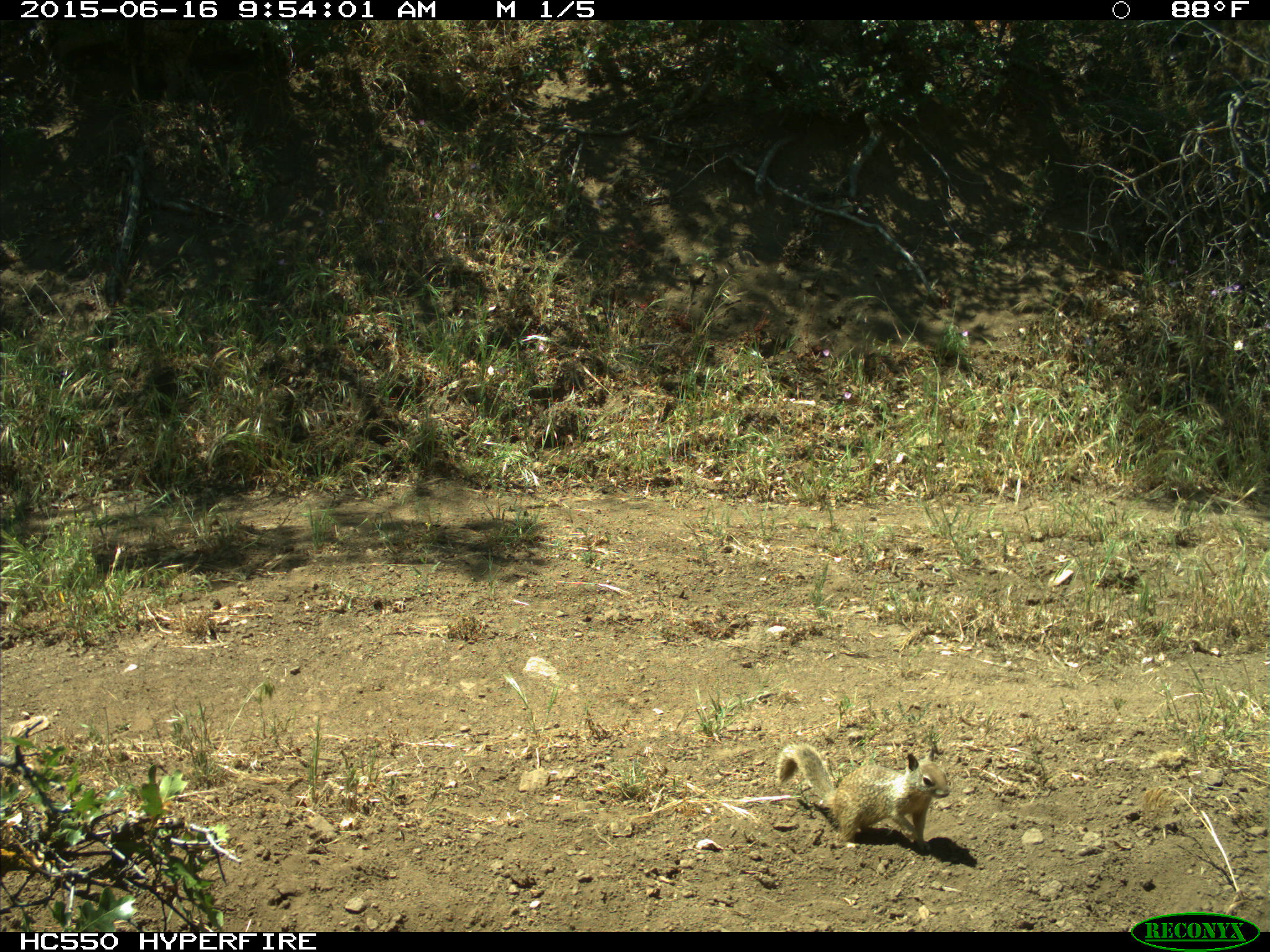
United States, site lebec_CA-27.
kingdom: Animalia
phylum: Chordata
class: Mammalia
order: Rodentia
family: Sciuridae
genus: Otospermophilus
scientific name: Otospermophilus beecheyi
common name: california ground squirrel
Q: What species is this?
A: Otospermophilus beecheyi (california ground squirrel).